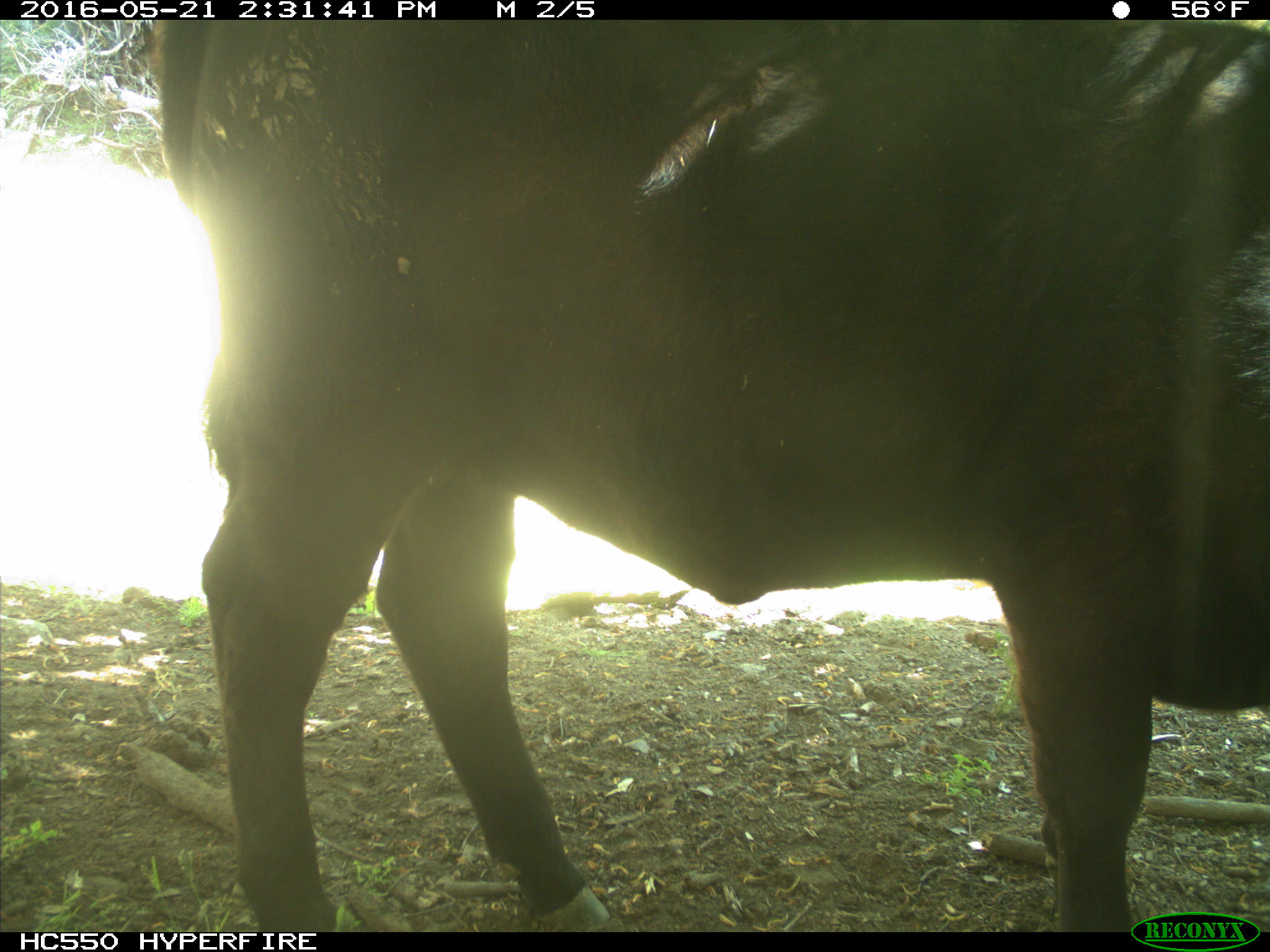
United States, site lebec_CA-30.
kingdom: Animalia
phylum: Chordata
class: Mammalia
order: Artiodactyla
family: Bovidae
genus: Bos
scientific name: Bos taurus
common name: domestic cow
Bos taurus (domestic cow).